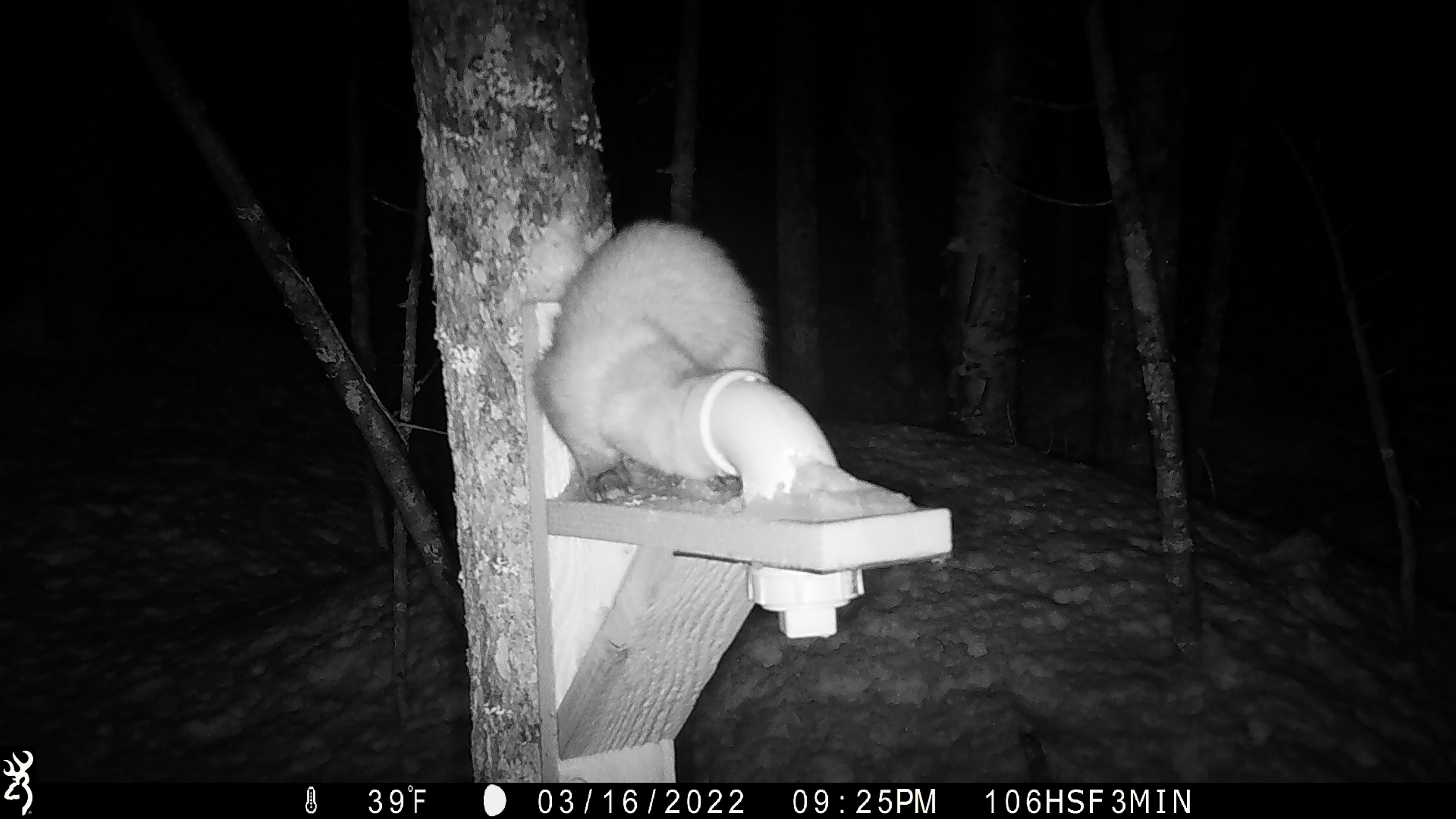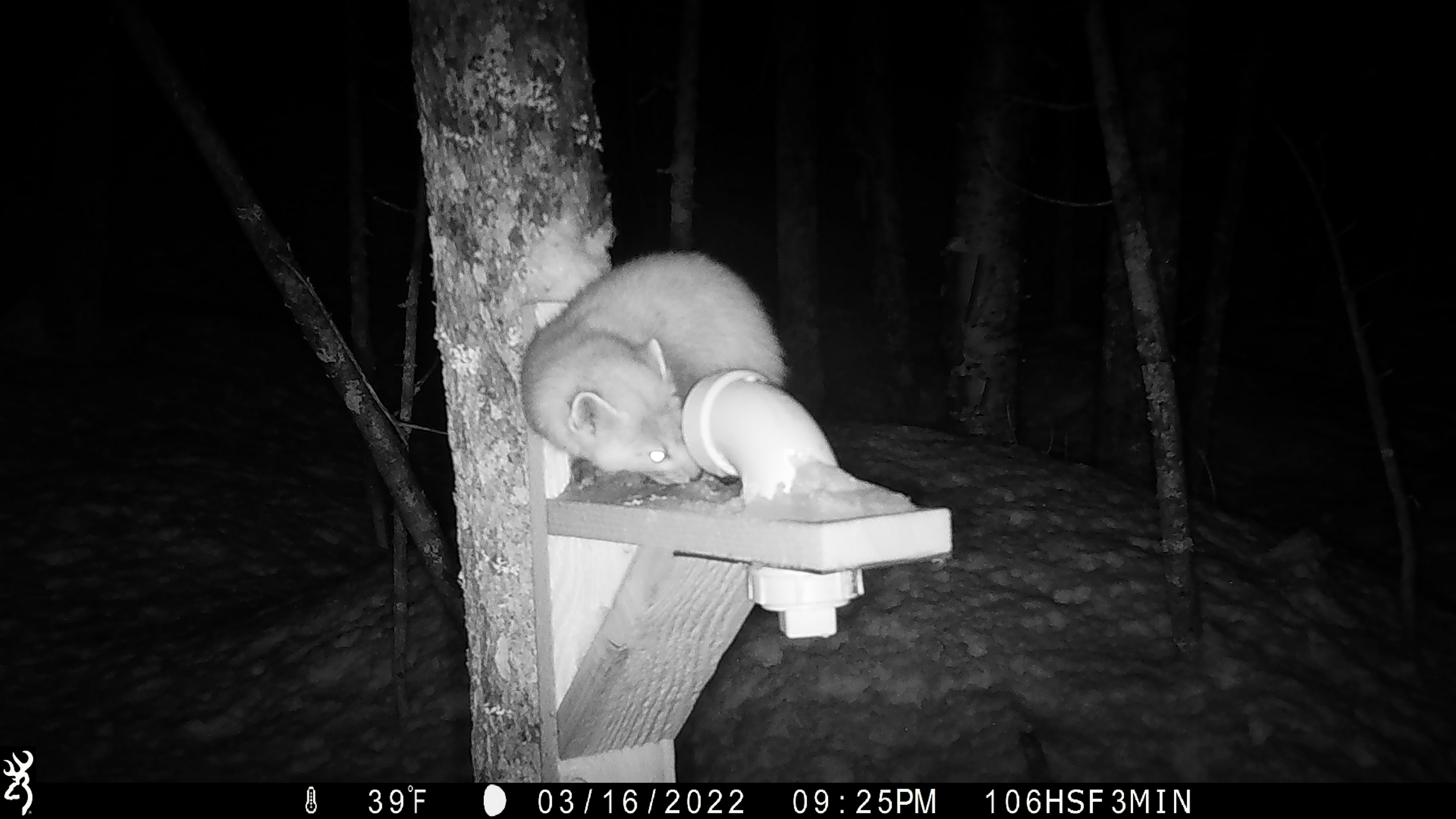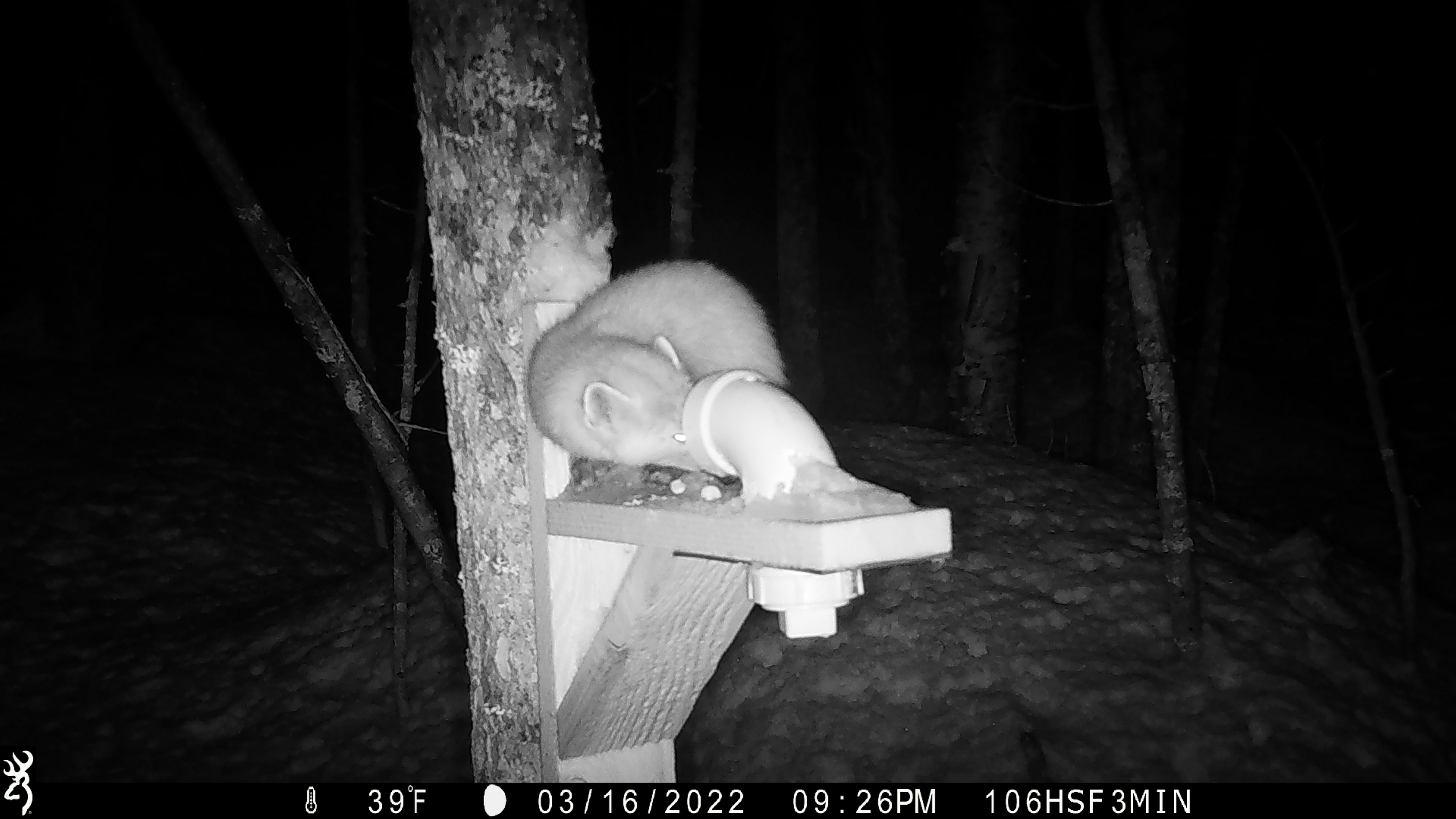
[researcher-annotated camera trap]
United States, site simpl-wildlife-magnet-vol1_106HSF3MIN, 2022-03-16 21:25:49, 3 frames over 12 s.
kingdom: Animalia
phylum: Chordata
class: Mammalia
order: Carnivora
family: Mustelidae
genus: Martes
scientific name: Martes americana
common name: american marten